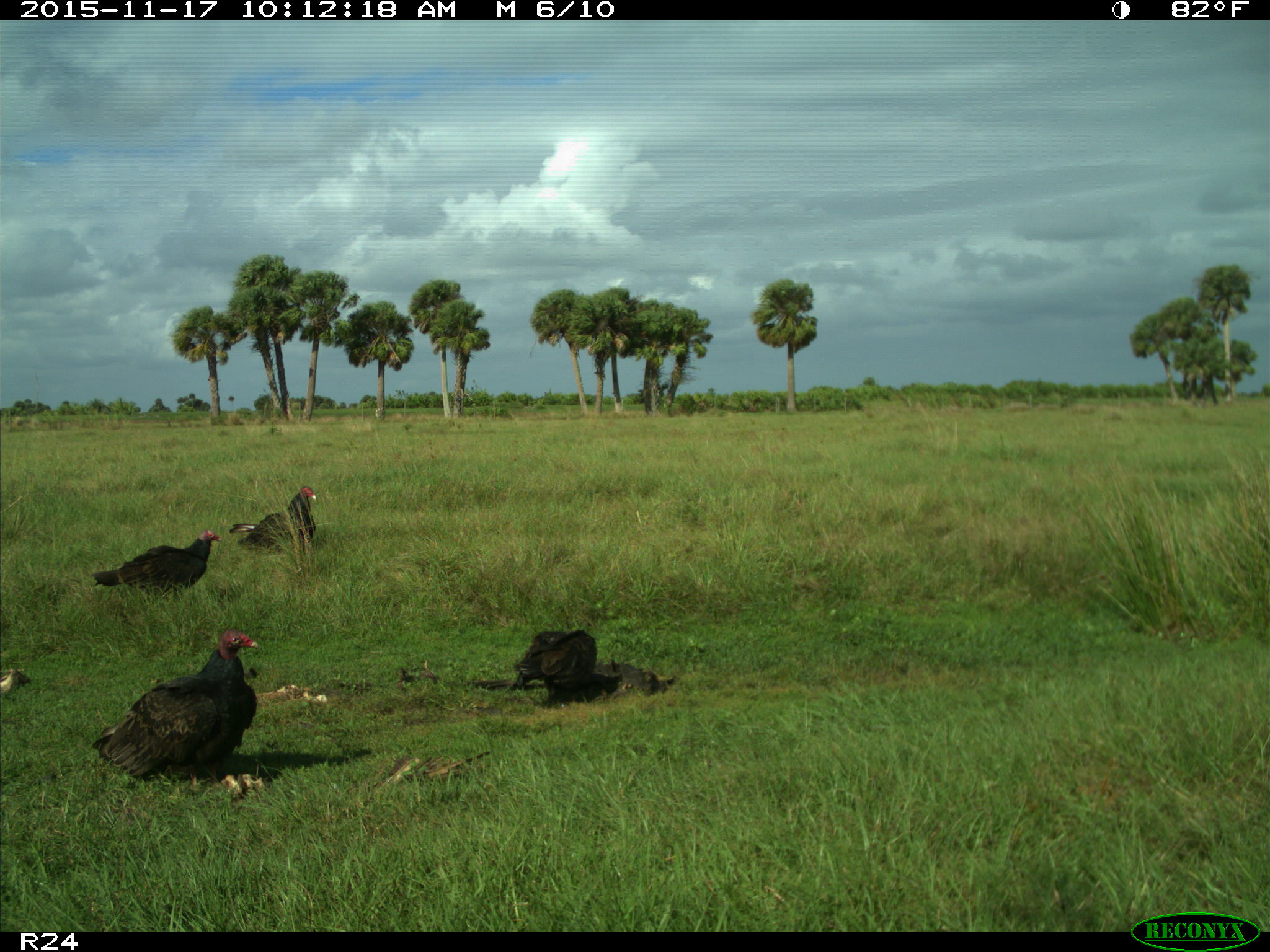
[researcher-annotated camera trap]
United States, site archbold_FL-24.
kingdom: Animalia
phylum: Chordata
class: Aves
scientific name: Aves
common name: birds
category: unidentified bird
Unidentified bird (birds) (Aves).